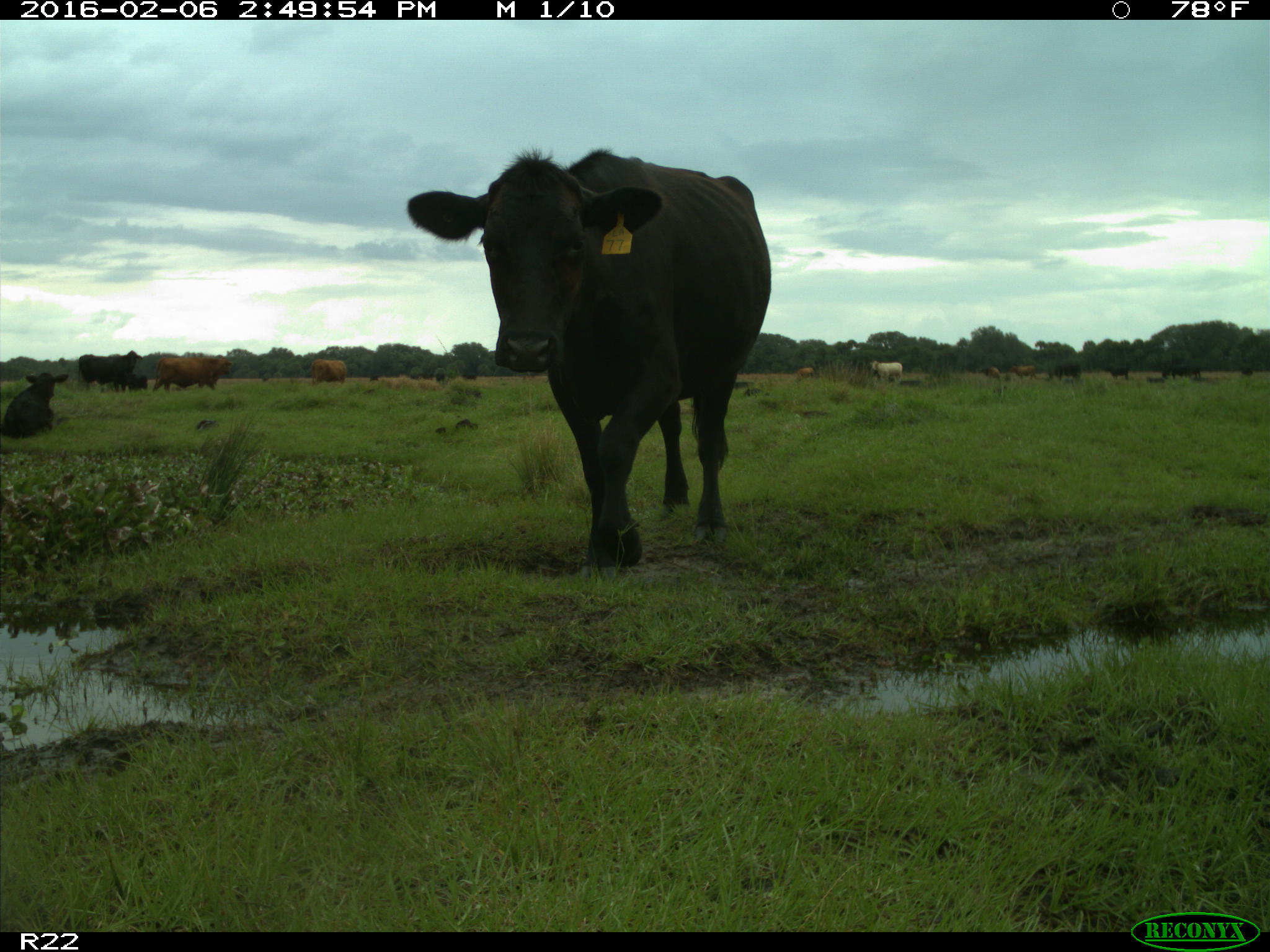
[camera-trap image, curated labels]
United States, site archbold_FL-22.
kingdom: Animalia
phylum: Chordata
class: Mammalia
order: Artiodactyla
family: Bovidae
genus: Bos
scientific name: Bos taurus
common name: domestic cow